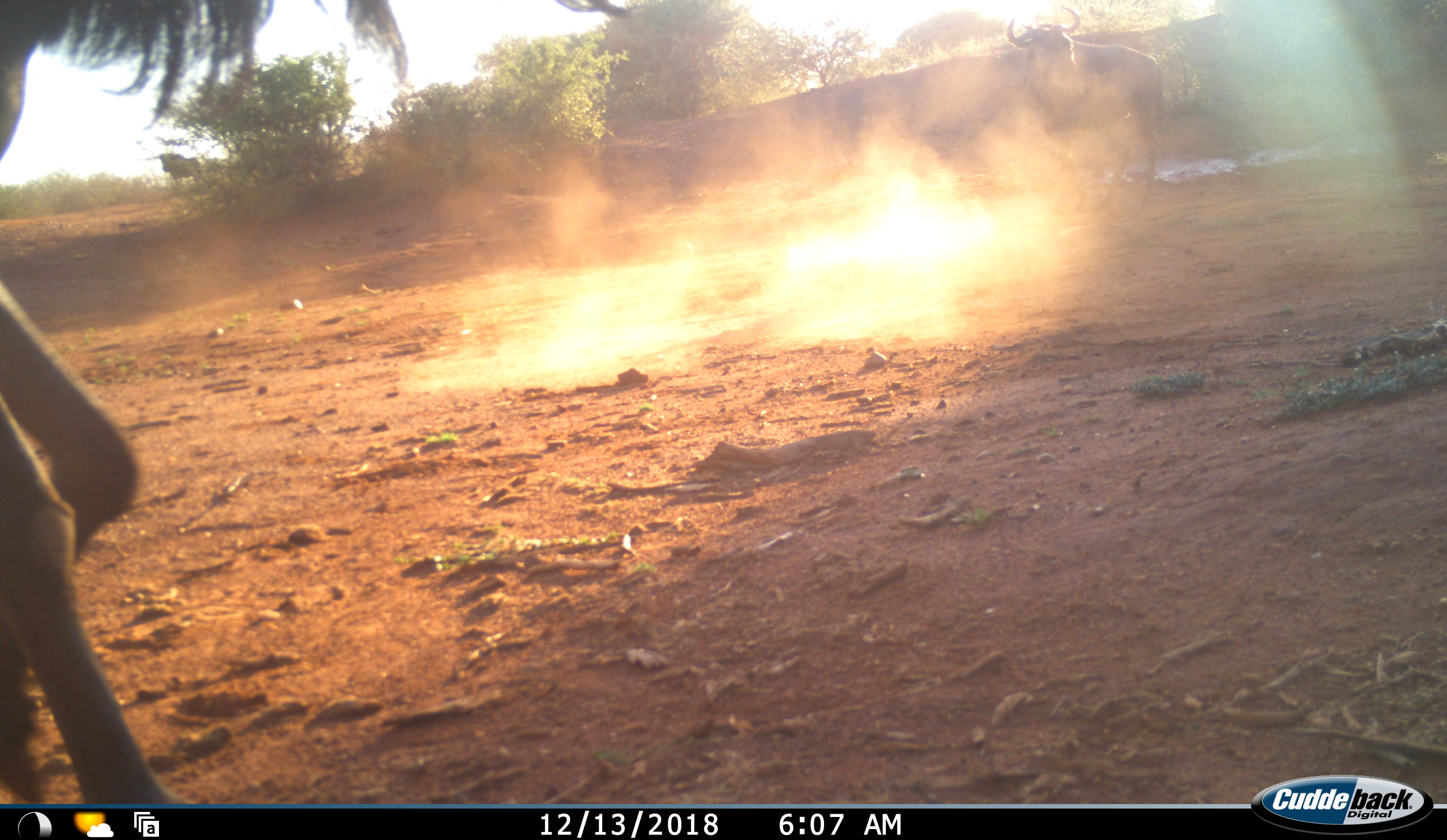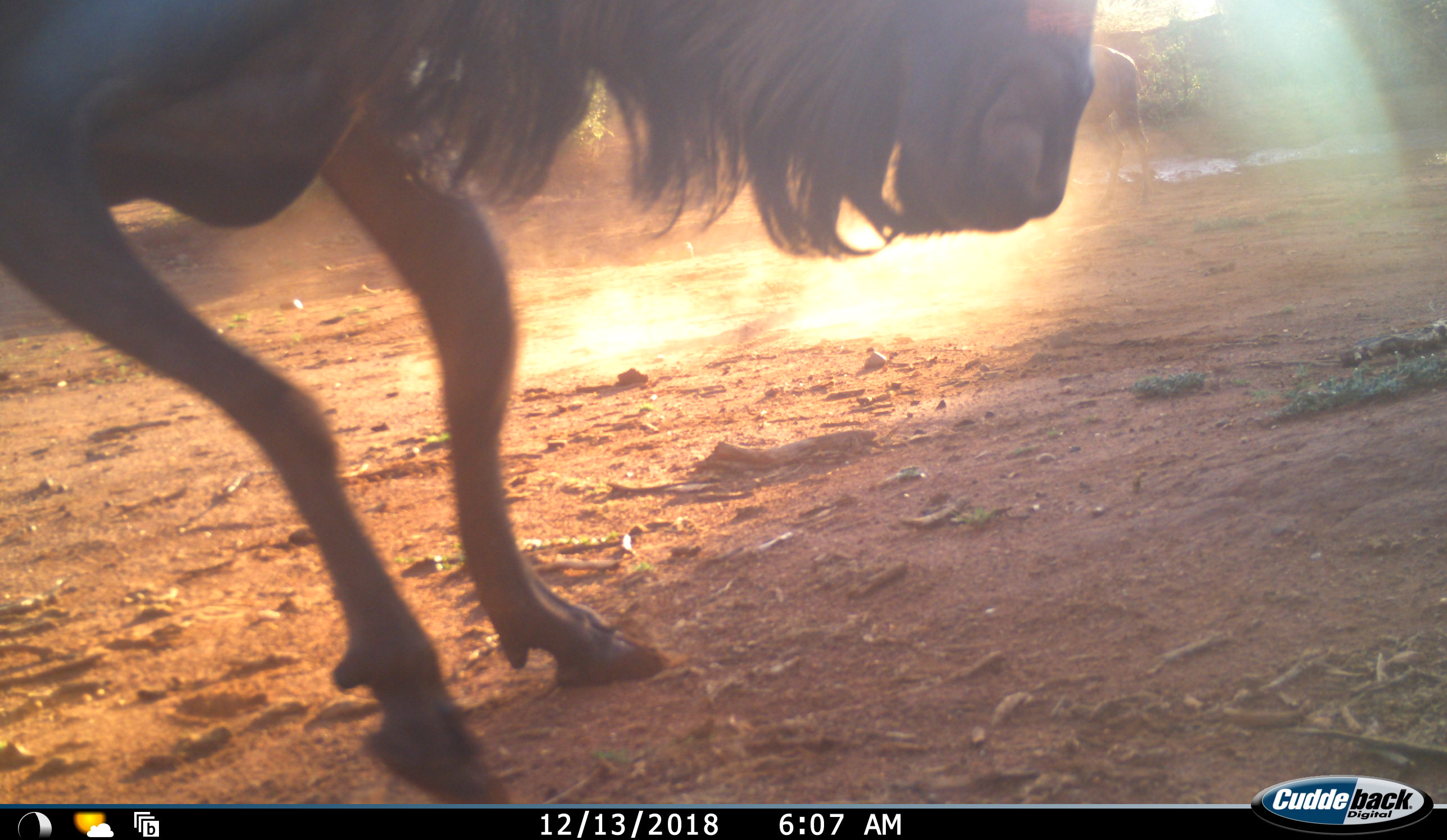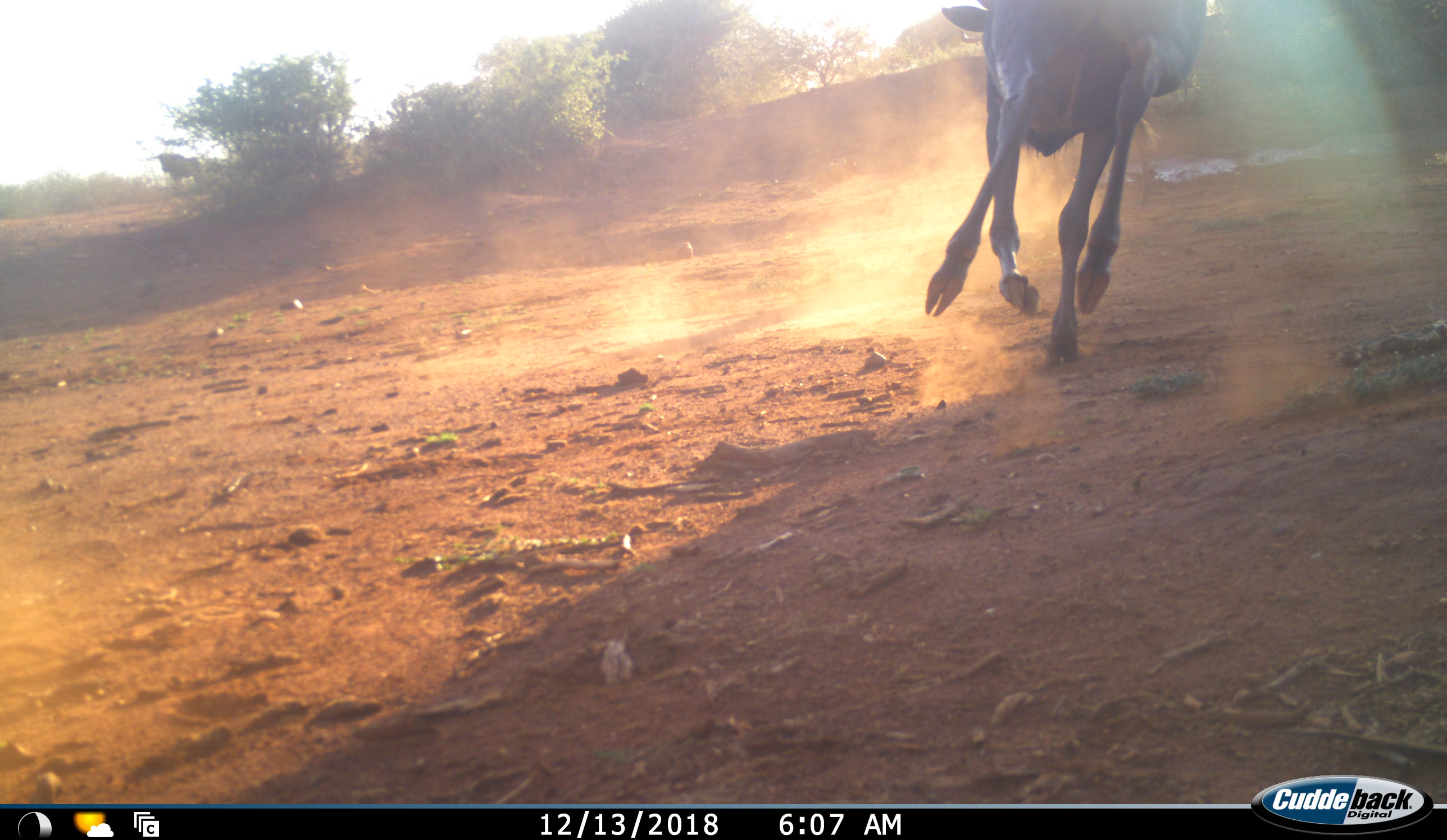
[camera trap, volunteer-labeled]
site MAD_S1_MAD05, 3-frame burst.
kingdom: Animalia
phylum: Chordata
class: Mammalia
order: Artiodactyla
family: Bovidae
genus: Connochaetes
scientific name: Connochaetes taurinus taurinus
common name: blue wildebeest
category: wildebeestblue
Wildebeestblue (blue wildebeest) (Connochaetes taurinus taurinus), count 3. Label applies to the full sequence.